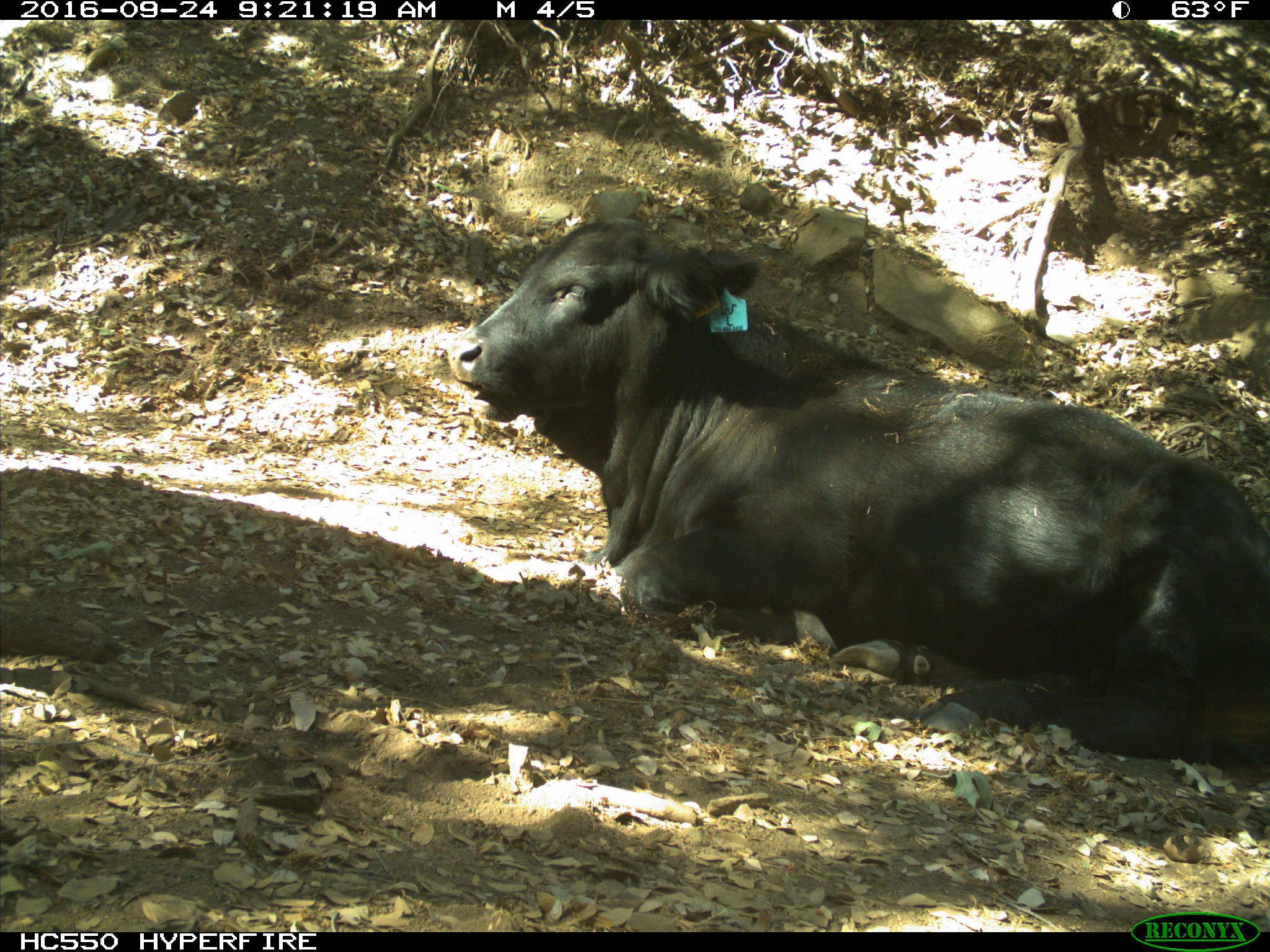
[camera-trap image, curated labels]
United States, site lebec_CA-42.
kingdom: Animalia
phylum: Chordata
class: Mammalia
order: Artiodactyla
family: Bovidae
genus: Bos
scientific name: Bos taurus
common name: domestic cow